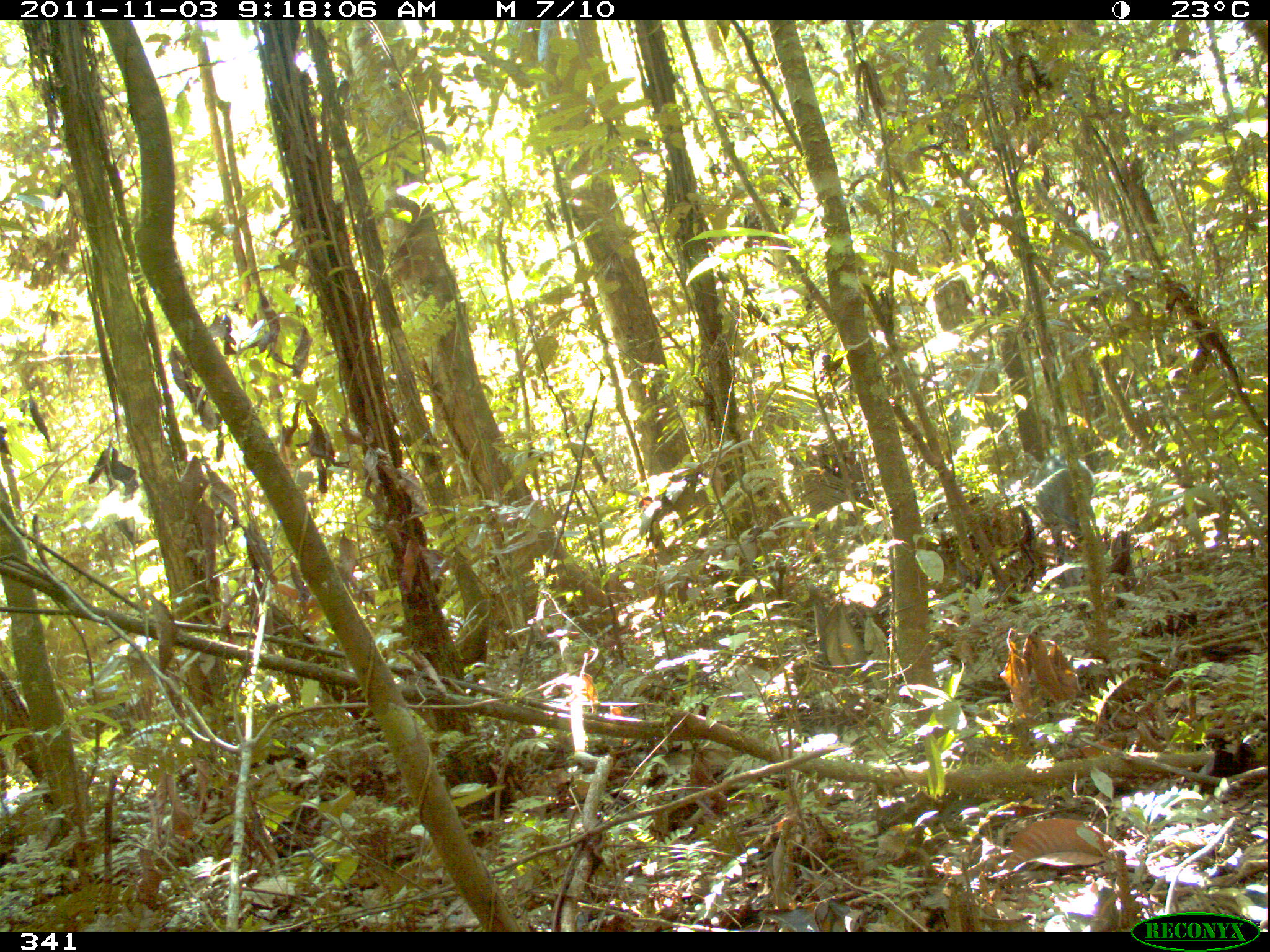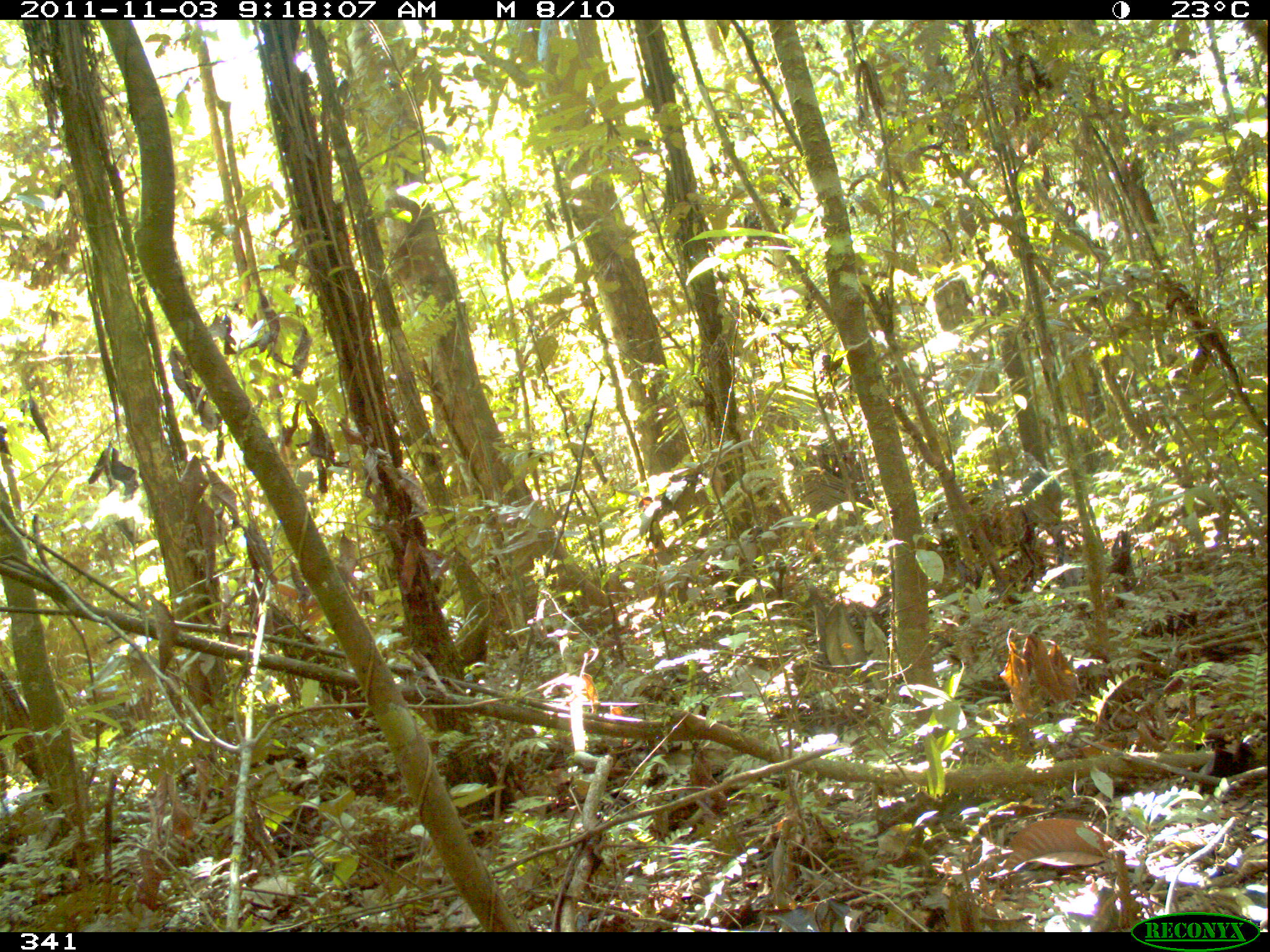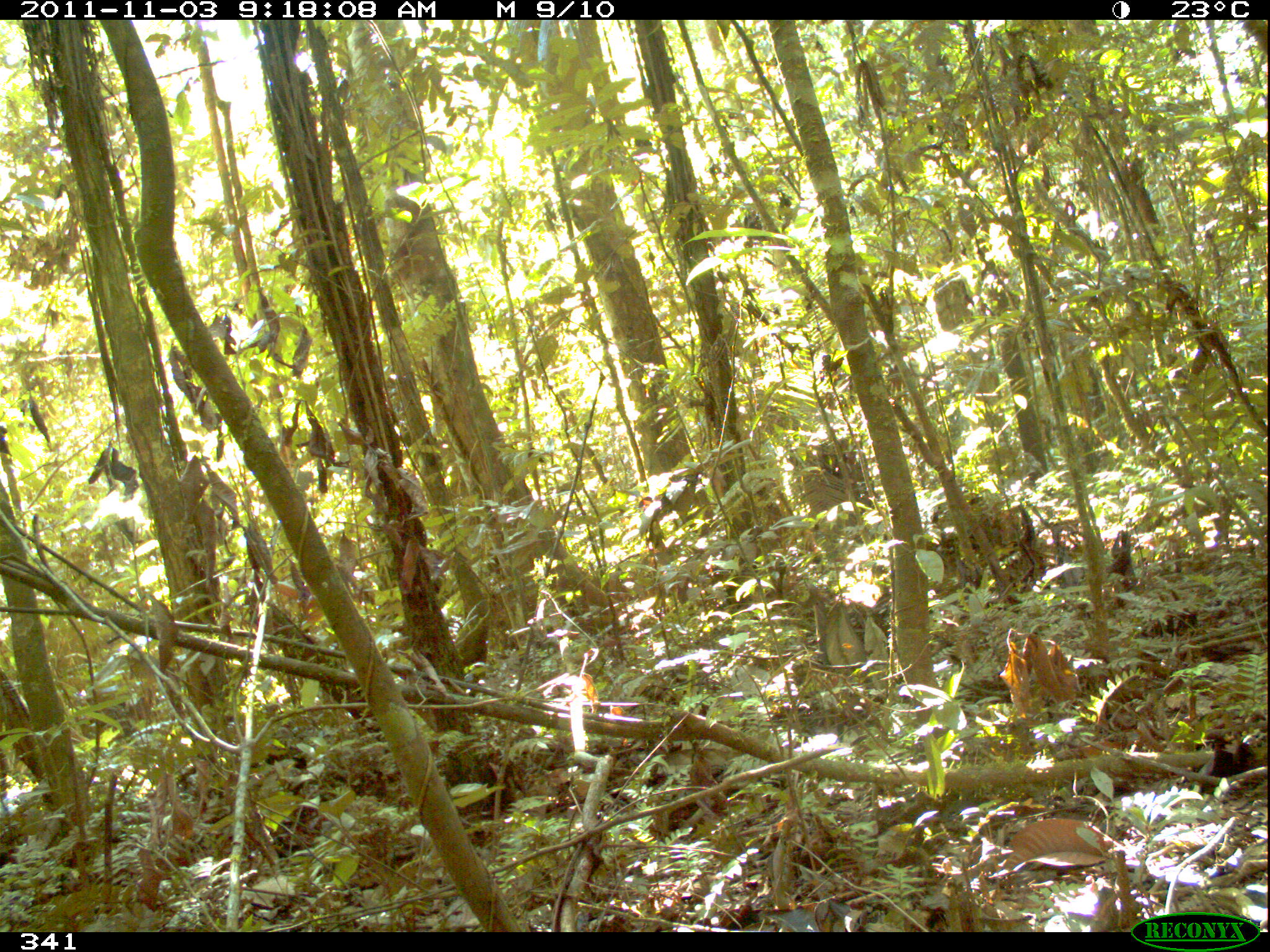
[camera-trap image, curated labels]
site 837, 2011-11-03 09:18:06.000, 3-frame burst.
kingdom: Animalia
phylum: Chordata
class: Mammalia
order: Artiodactyla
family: Tayassuidae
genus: Pecari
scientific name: Pecari tajacu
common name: collared peccary